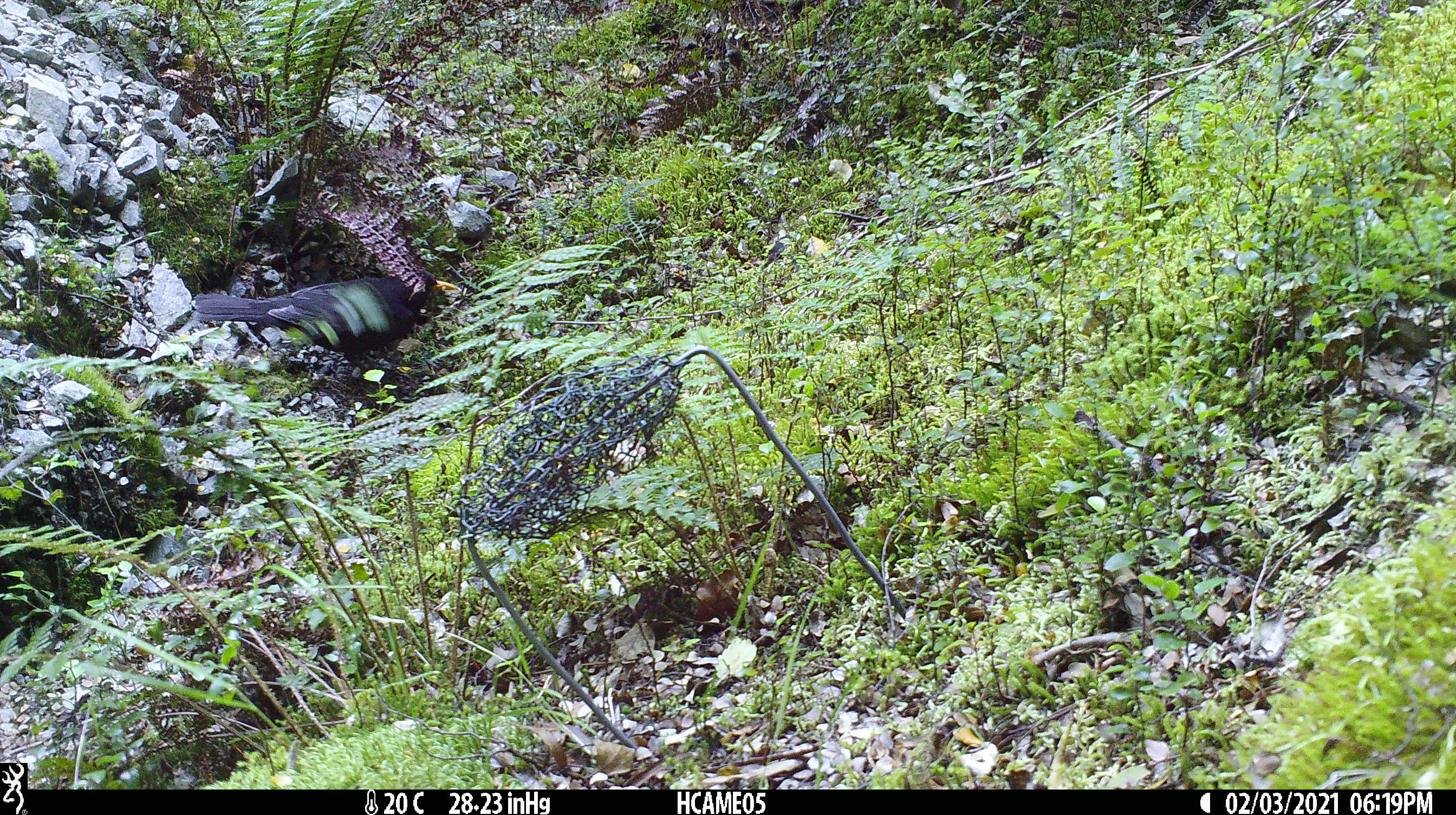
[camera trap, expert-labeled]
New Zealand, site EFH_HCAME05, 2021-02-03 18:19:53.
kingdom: Animalia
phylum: Chordata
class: Aves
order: Passeriformes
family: Turdidae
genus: Turdus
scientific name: Turdus merula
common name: eurasian blackbird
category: blackbird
Blackbird (eurasian blackbird) (Turdus merula).